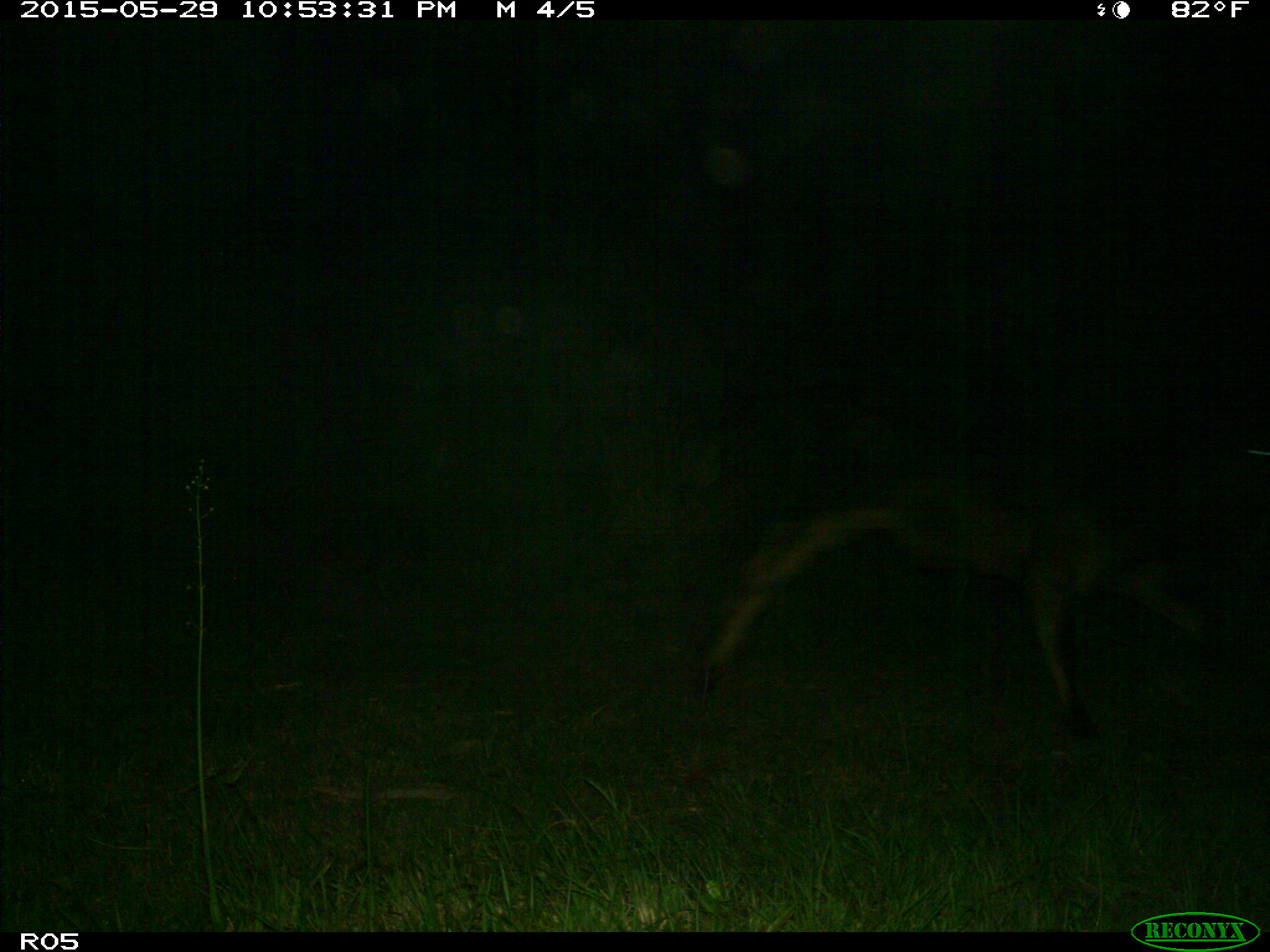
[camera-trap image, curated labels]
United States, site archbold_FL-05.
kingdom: Animalia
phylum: Chordata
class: Mammalia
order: Artiodactyla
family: Bovidae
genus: Bos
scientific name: Bos taurus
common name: domestic cow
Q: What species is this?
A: Bos taurus (domestic cow).